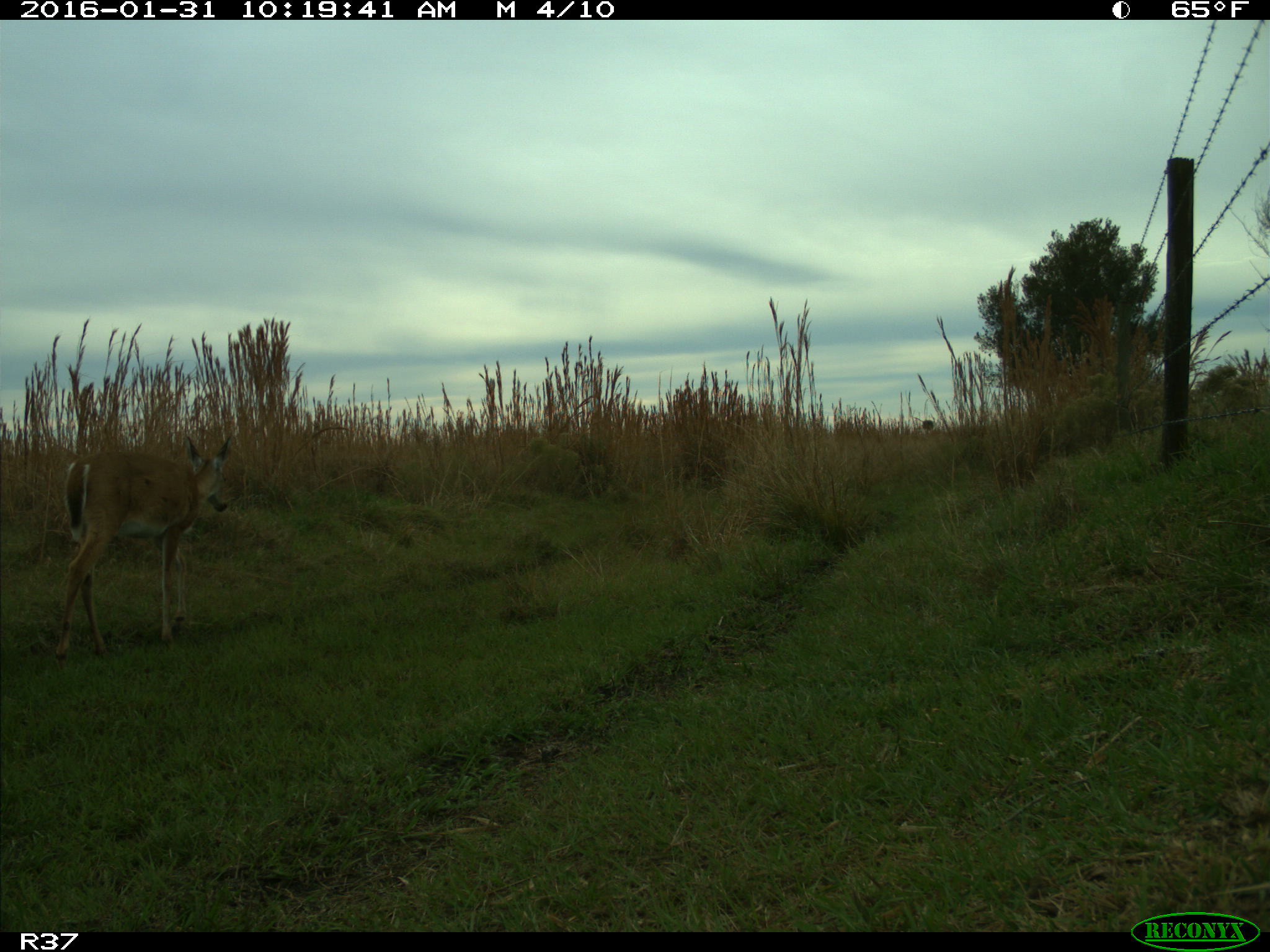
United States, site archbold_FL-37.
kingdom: Animalia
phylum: Chordata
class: Mammalia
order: Artiodactyla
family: Cervidae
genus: Odocoileus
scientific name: Odocoileus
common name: deer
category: unidentified deer